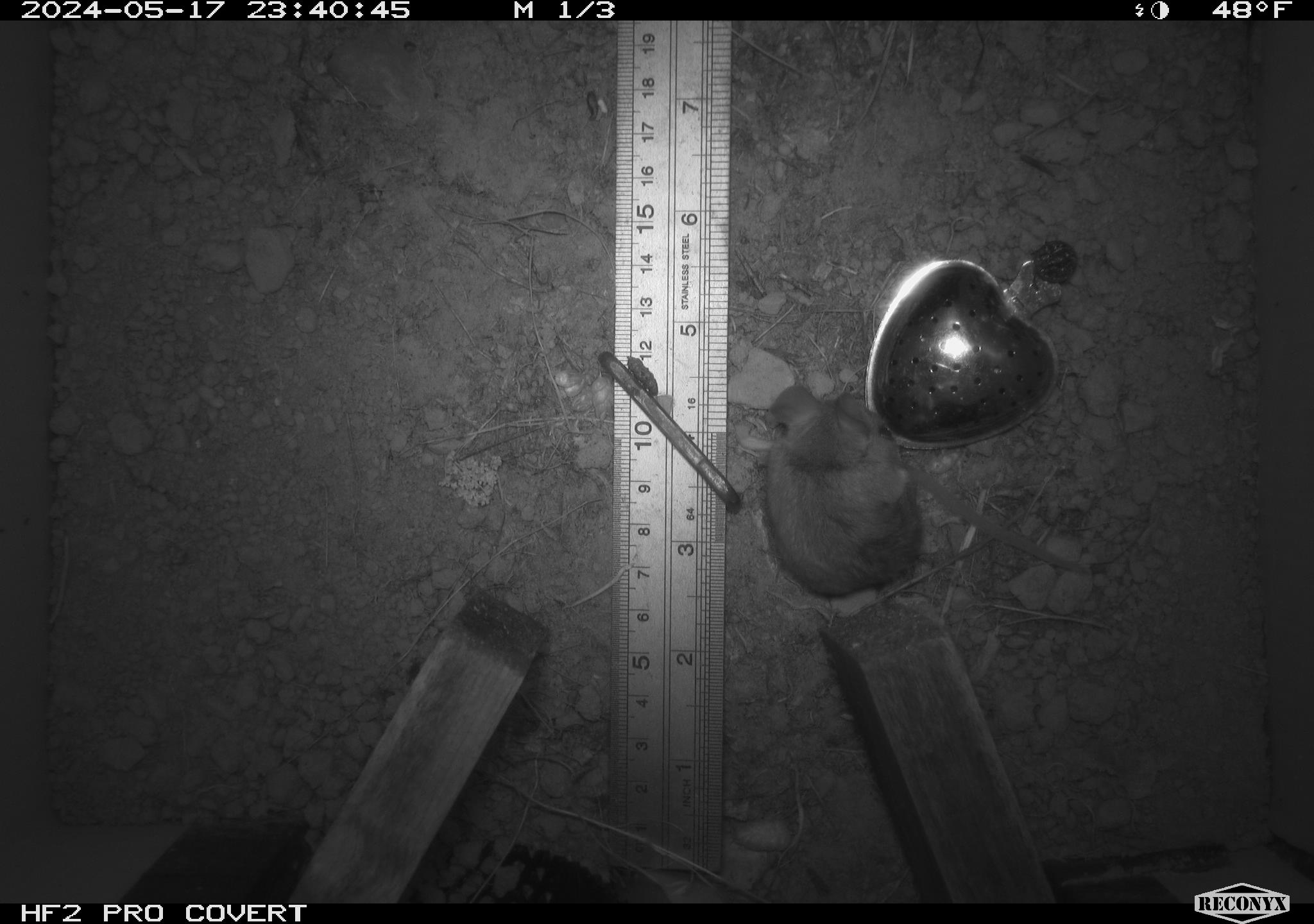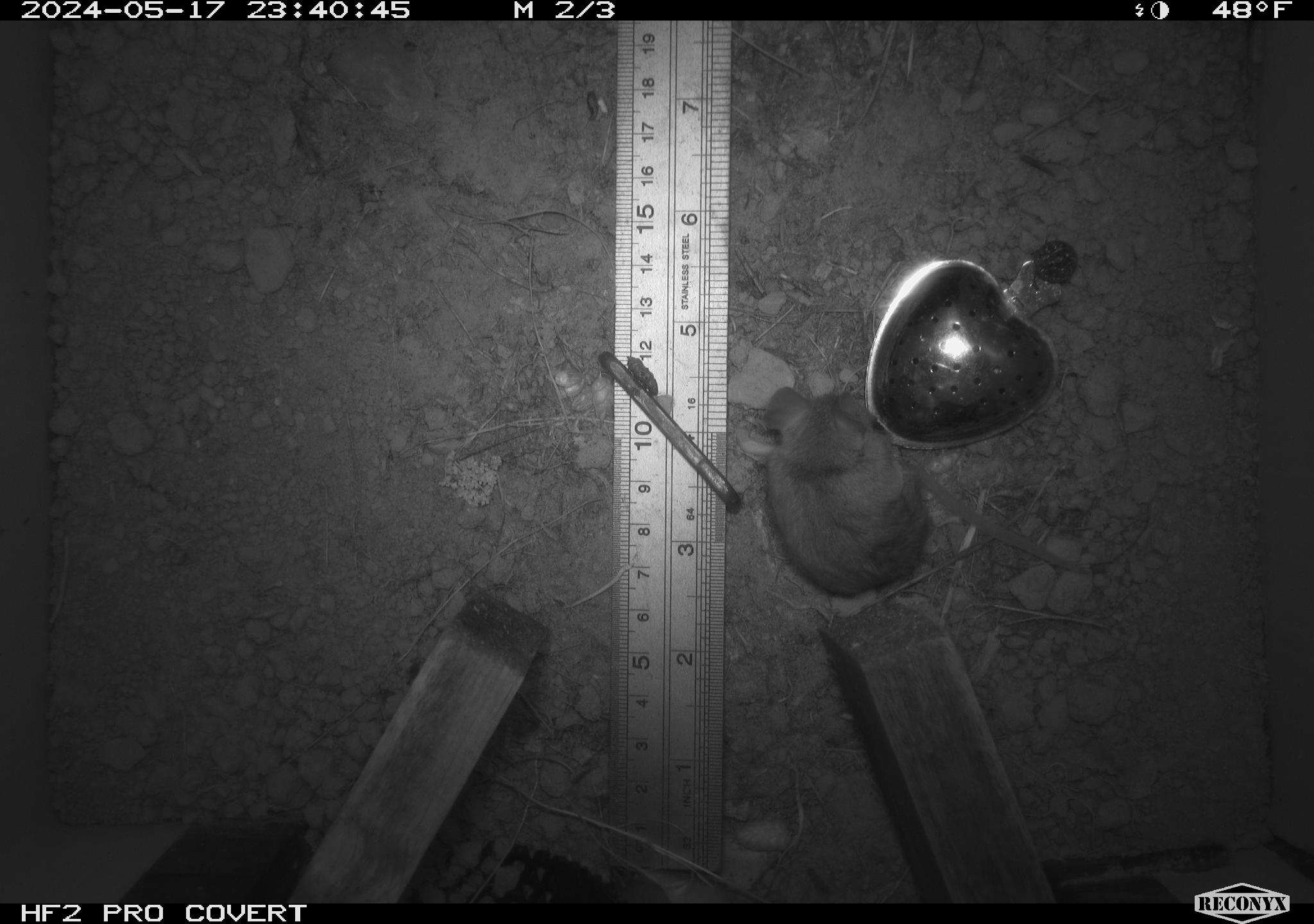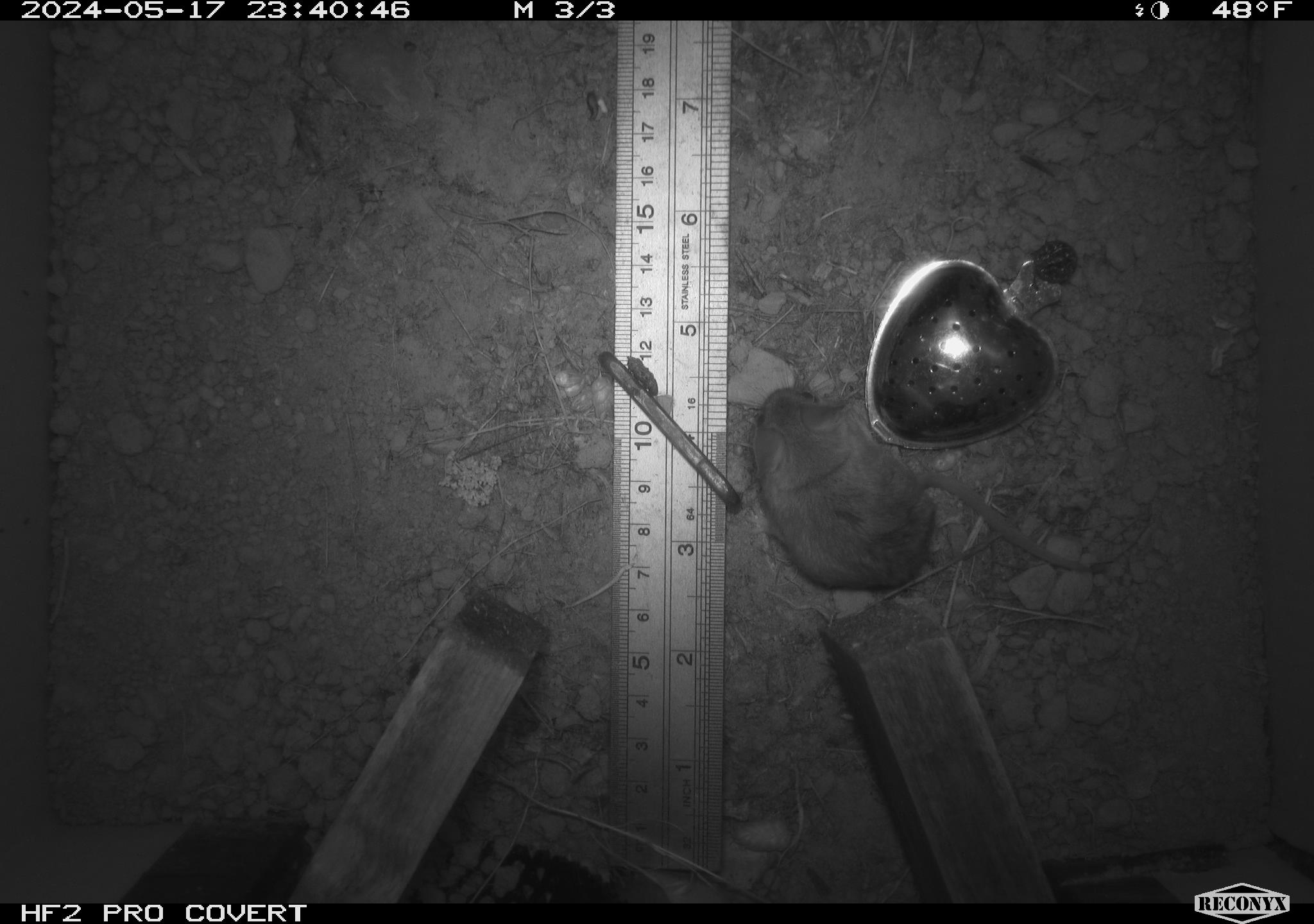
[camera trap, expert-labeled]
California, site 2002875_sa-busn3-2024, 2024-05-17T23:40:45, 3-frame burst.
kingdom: Animalia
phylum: Chordata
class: Mammalia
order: Rodentia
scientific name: Rodentia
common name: mouse species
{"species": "mouse species (Rodentia)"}